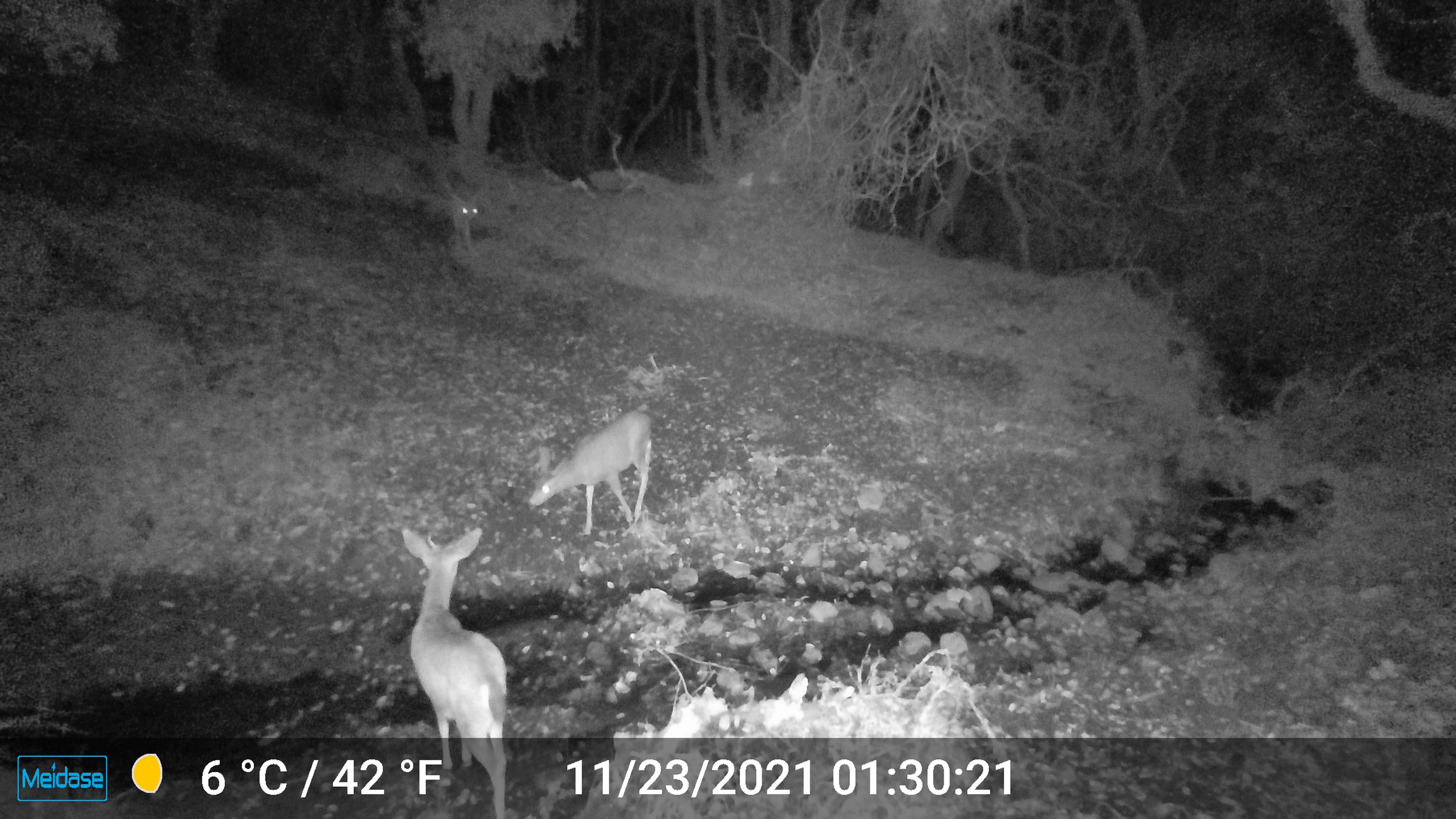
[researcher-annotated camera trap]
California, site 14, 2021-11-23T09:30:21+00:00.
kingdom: Animalia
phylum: Chordata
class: Mammalia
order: Artiodactyla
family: Cervidae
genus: Odocoileus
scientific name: Odocoileus hemionus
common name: mule deer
Mule deer (Odocoileus hemionus).